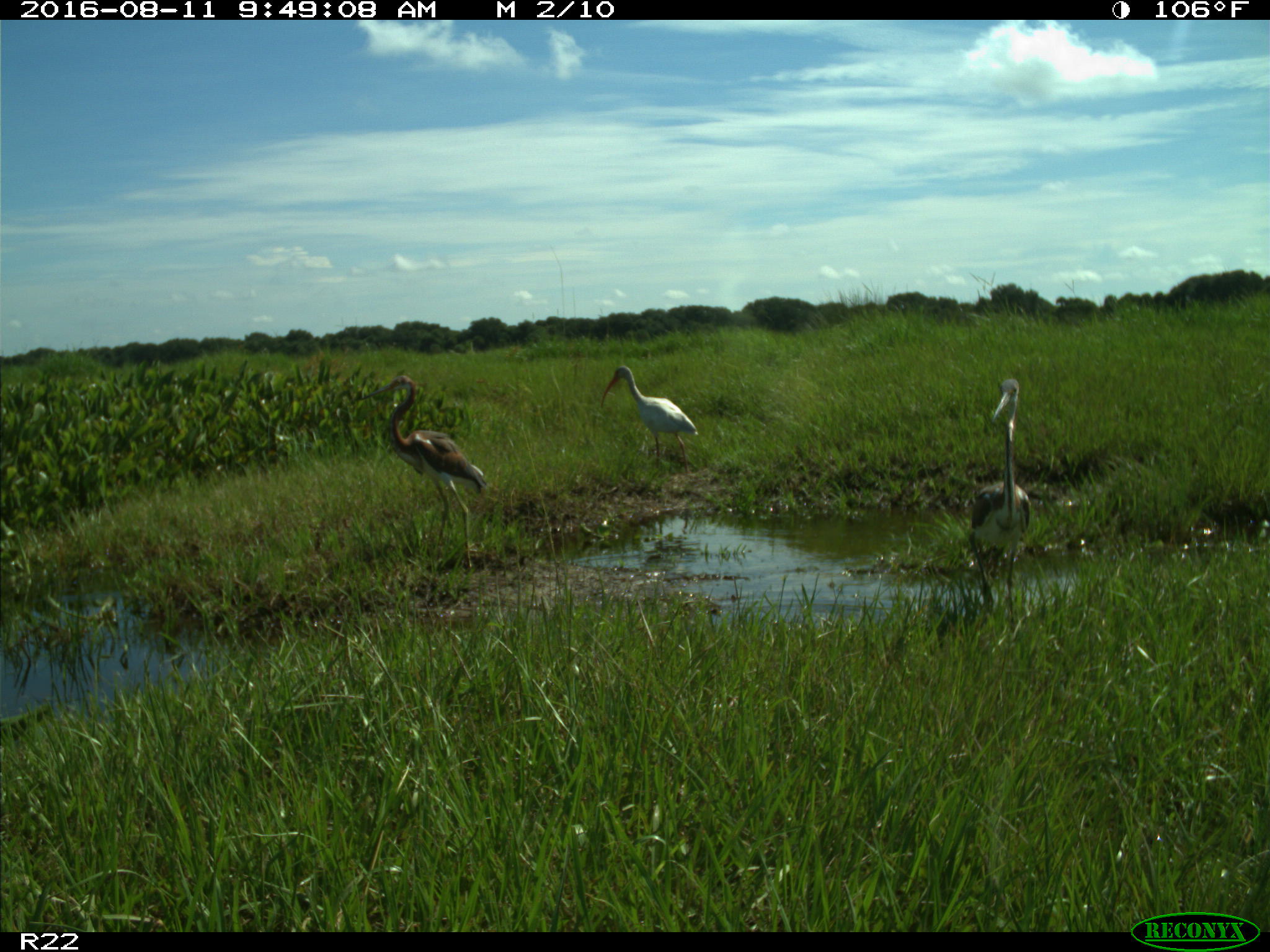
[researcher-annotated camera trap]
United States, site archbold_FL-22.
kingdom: Animalia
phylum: Chordata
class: Aves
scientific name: Aves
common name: birds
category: unidentified bird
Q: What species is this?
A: Unidentified bird (birds) (Aves).